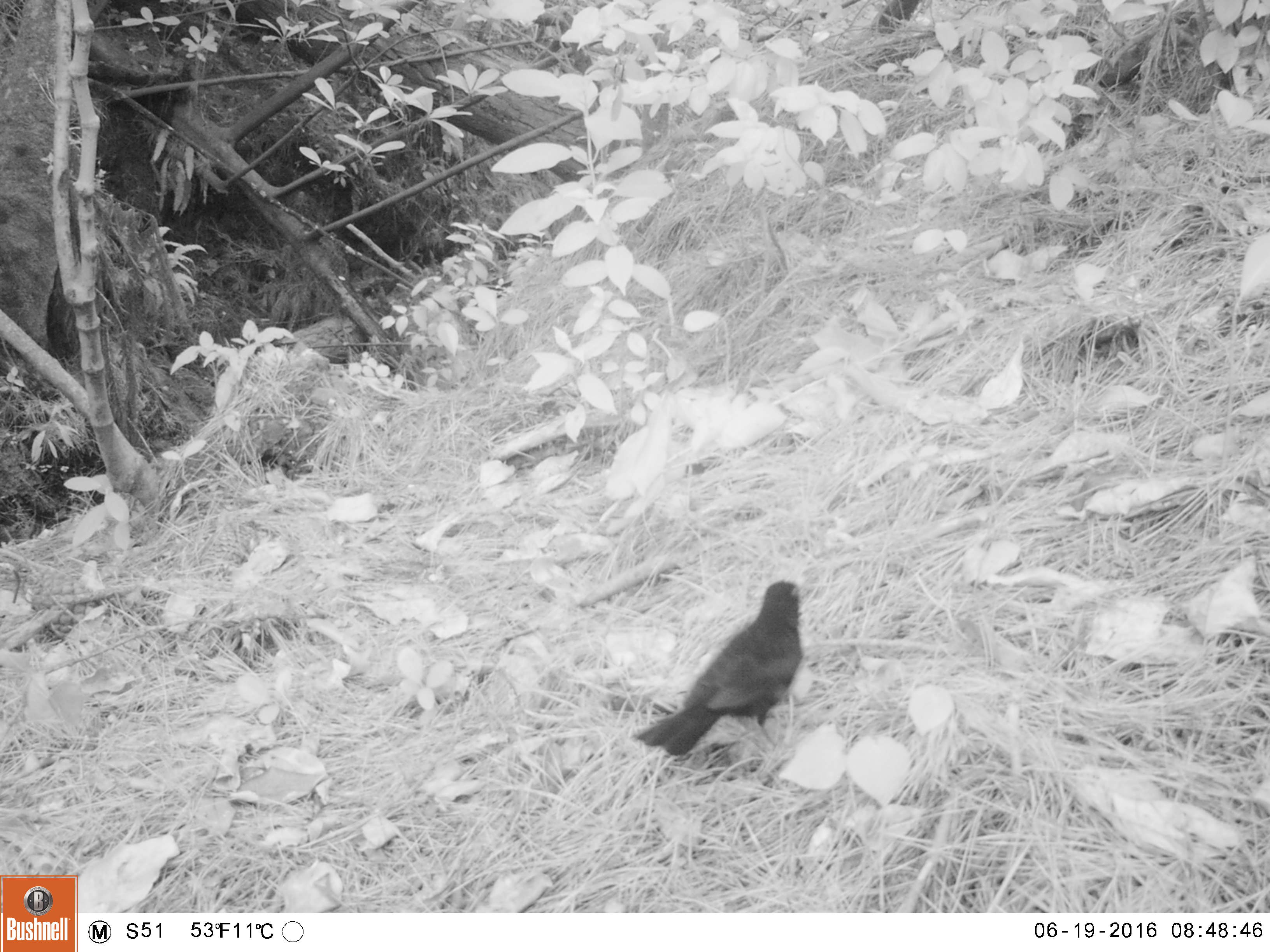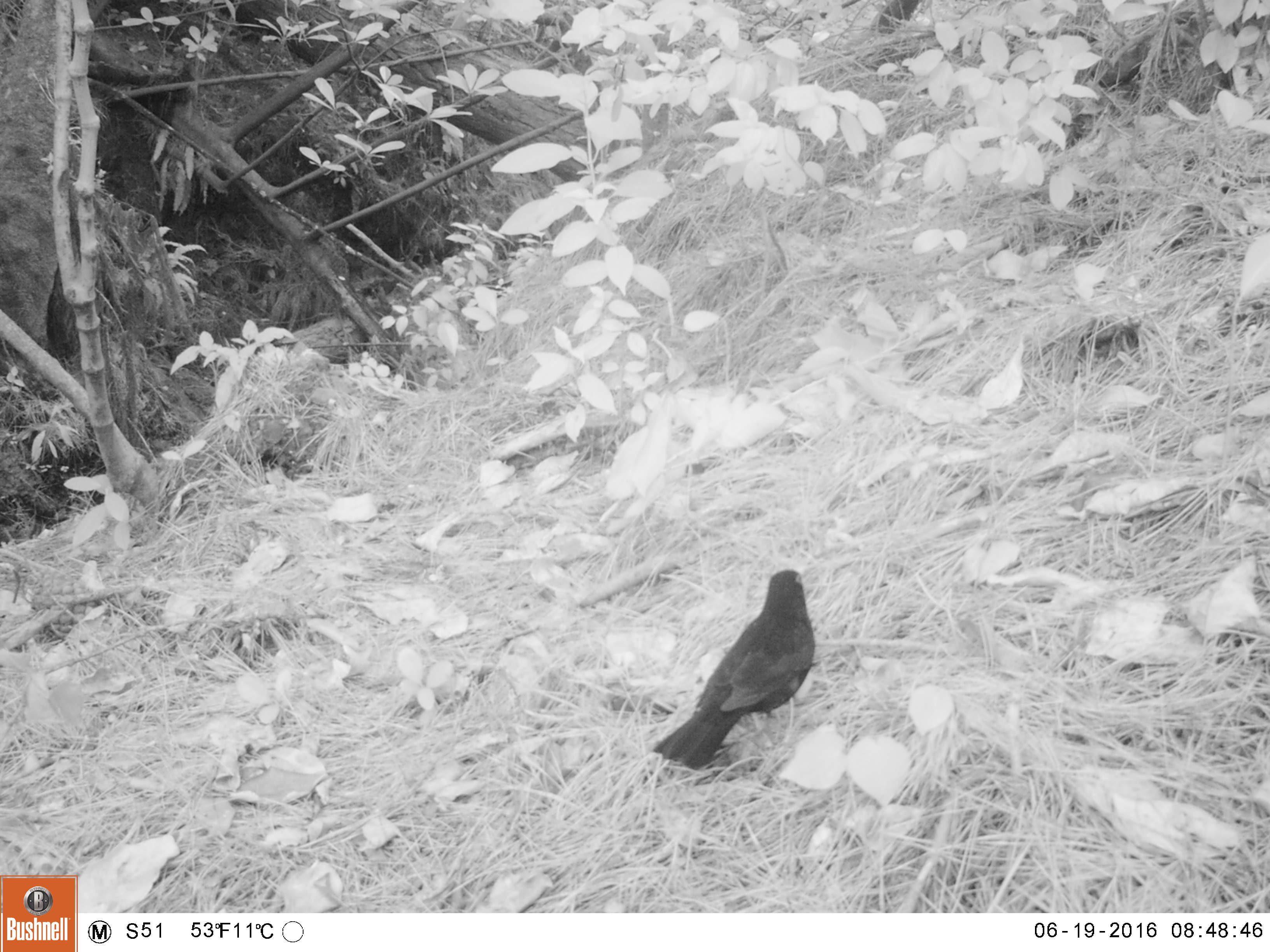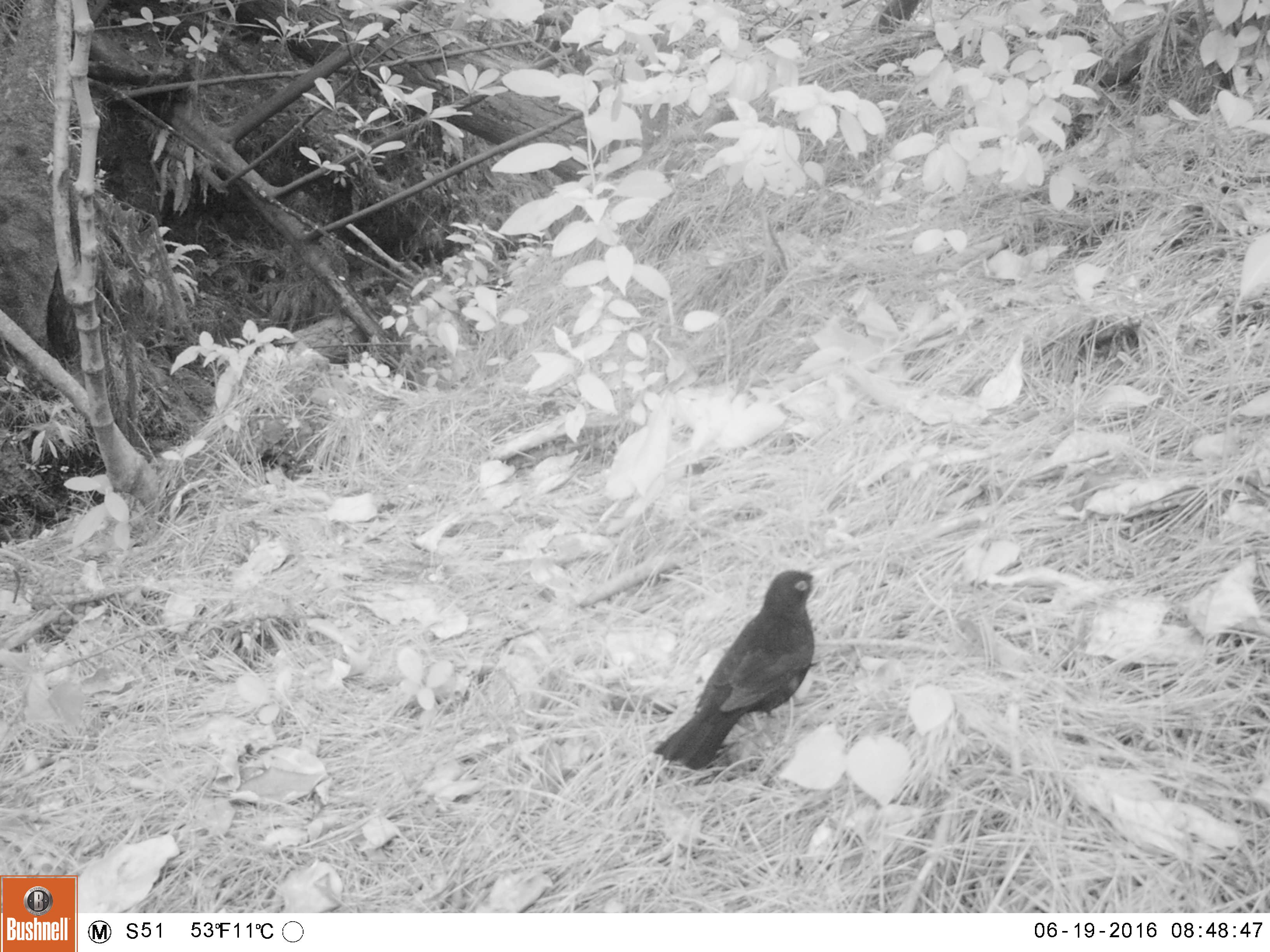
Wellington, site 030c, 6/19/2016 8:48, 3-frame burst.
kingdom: Animalia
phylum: Chordata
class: Aves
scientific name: Aves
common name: bird